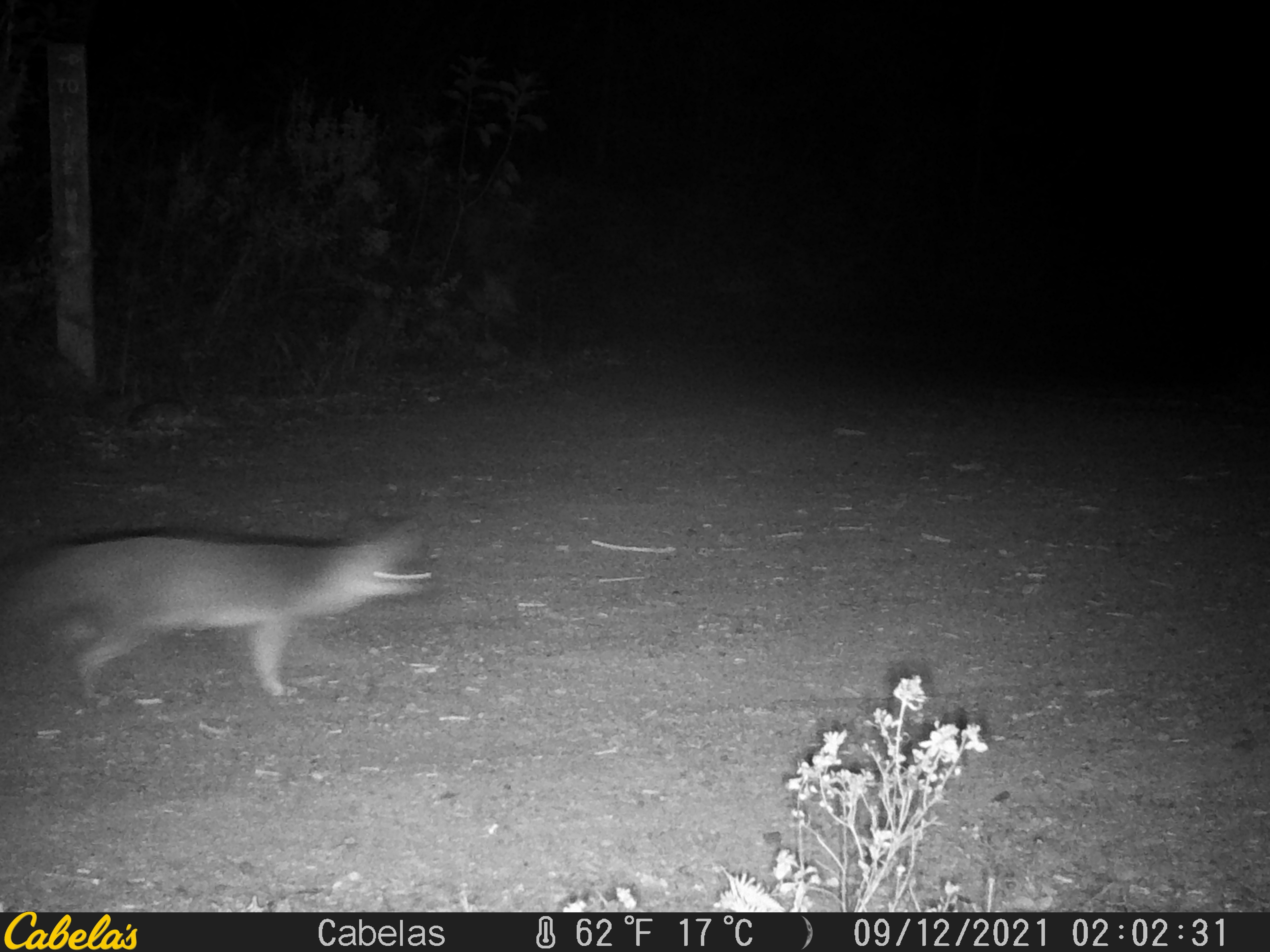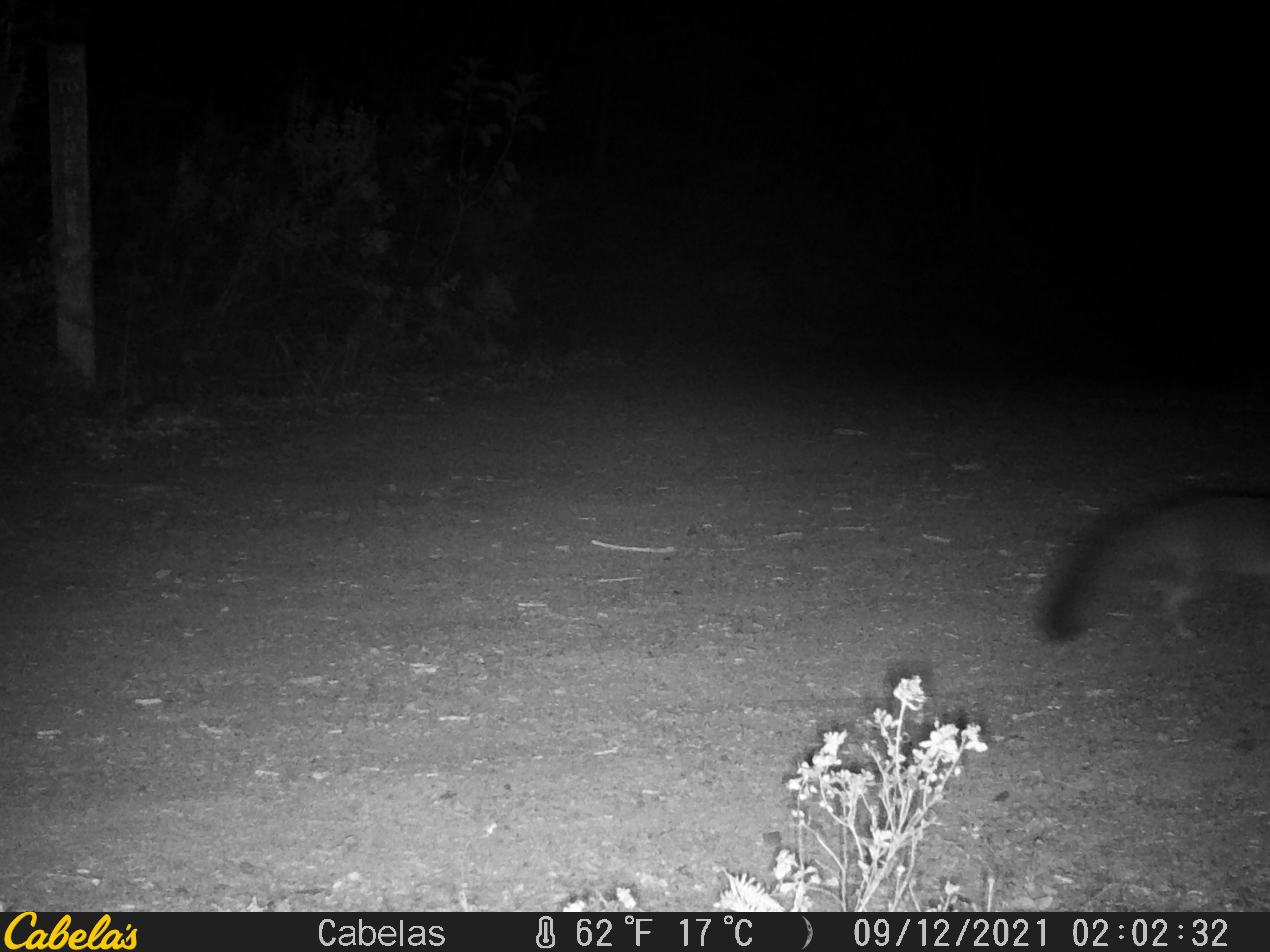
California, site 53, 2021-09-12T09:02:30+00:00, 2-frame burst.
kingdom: Animalia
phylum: Chordata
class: Mammalia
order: Carnivora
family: Canidae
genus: Urocyon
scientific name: Urocyon cinereoargenteus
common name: gray fox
Gray fox (Urocyon cinereoargenteus).